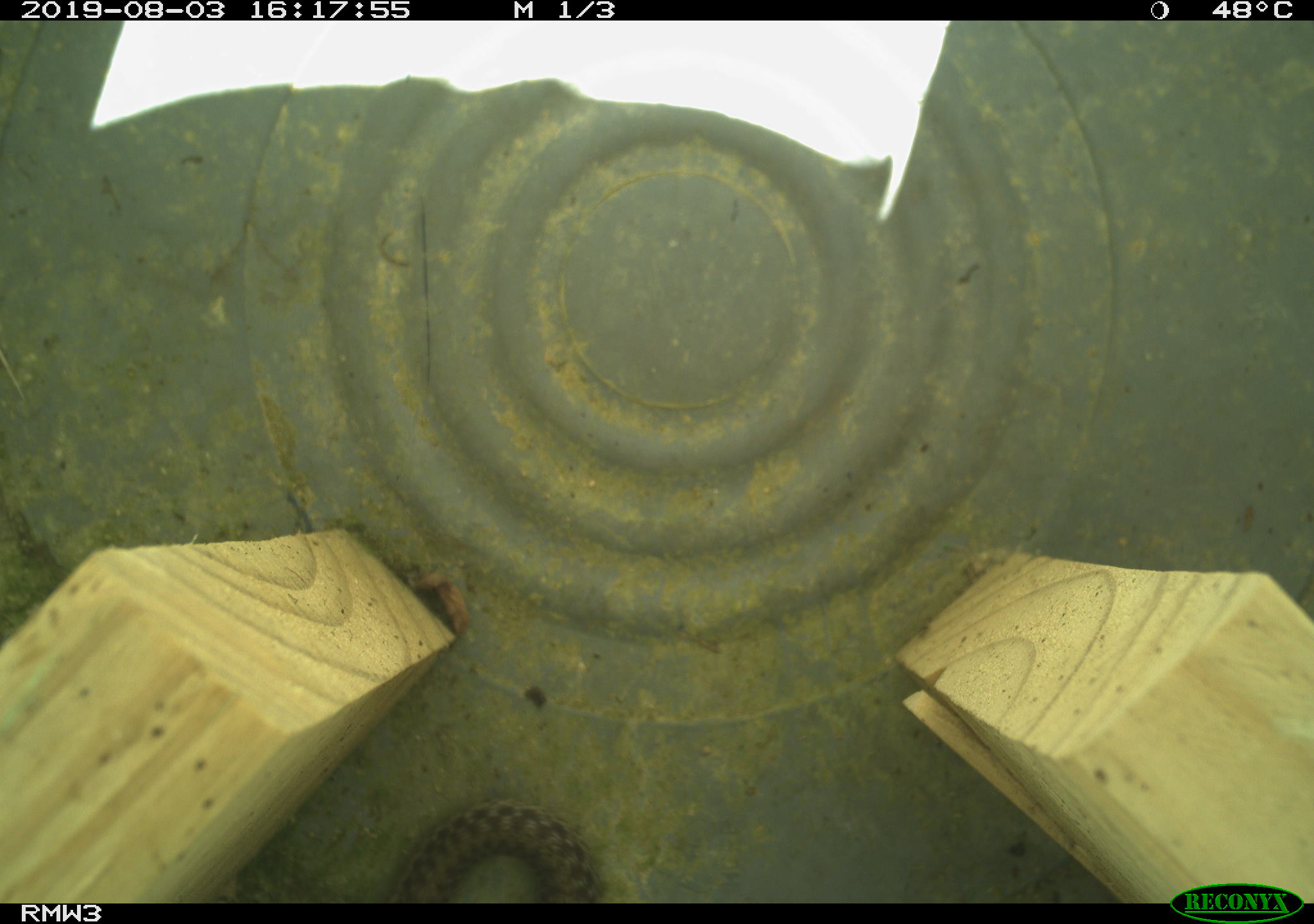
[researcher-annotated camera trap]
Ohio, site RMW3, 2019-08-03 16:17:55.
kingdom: Animalia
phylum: Chordata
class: Reptilia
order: Squamata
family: Colubridae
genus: Thamnophis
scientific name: Thamnophis sirtalis sirtalis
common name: eastern gartersnake